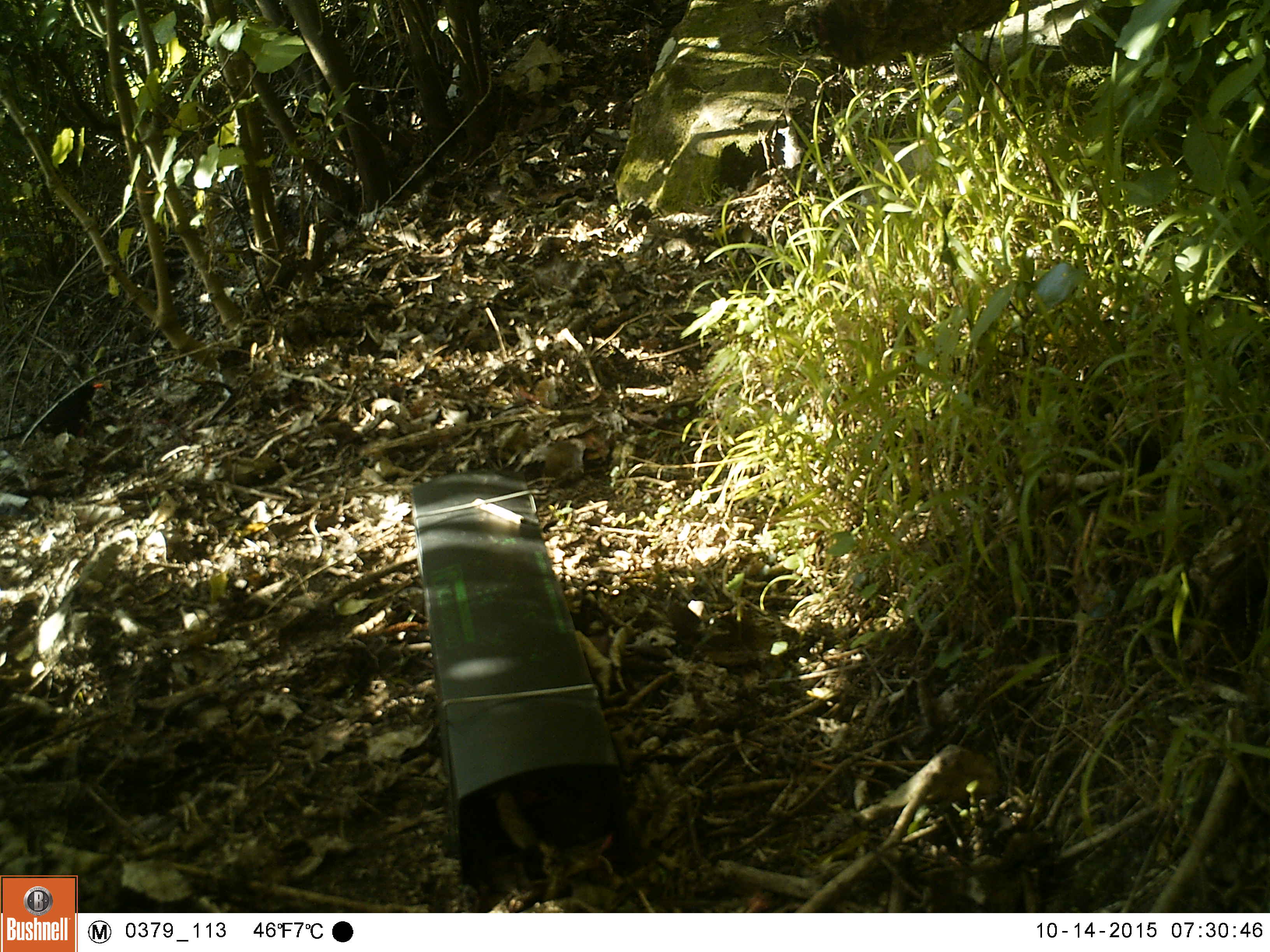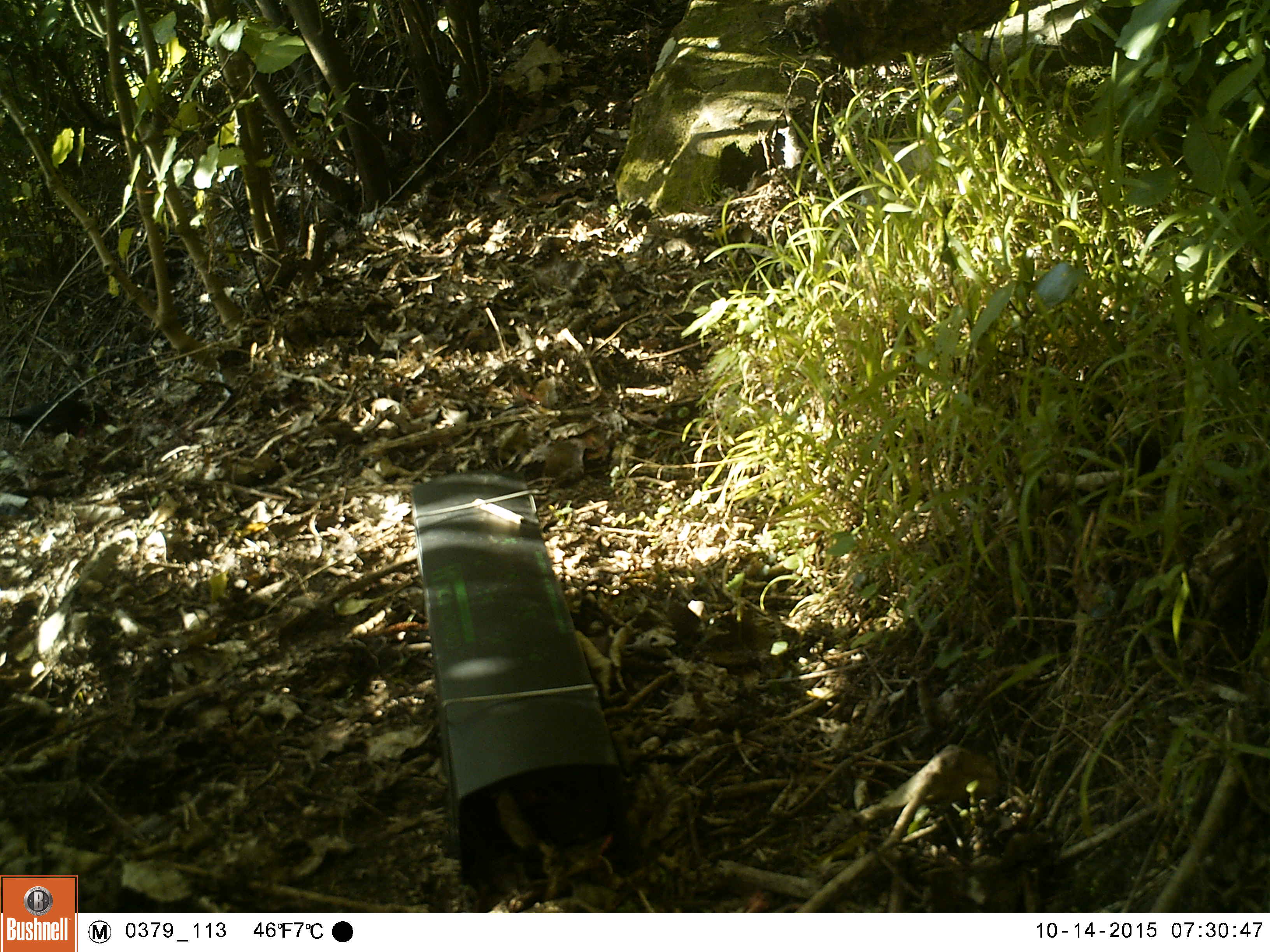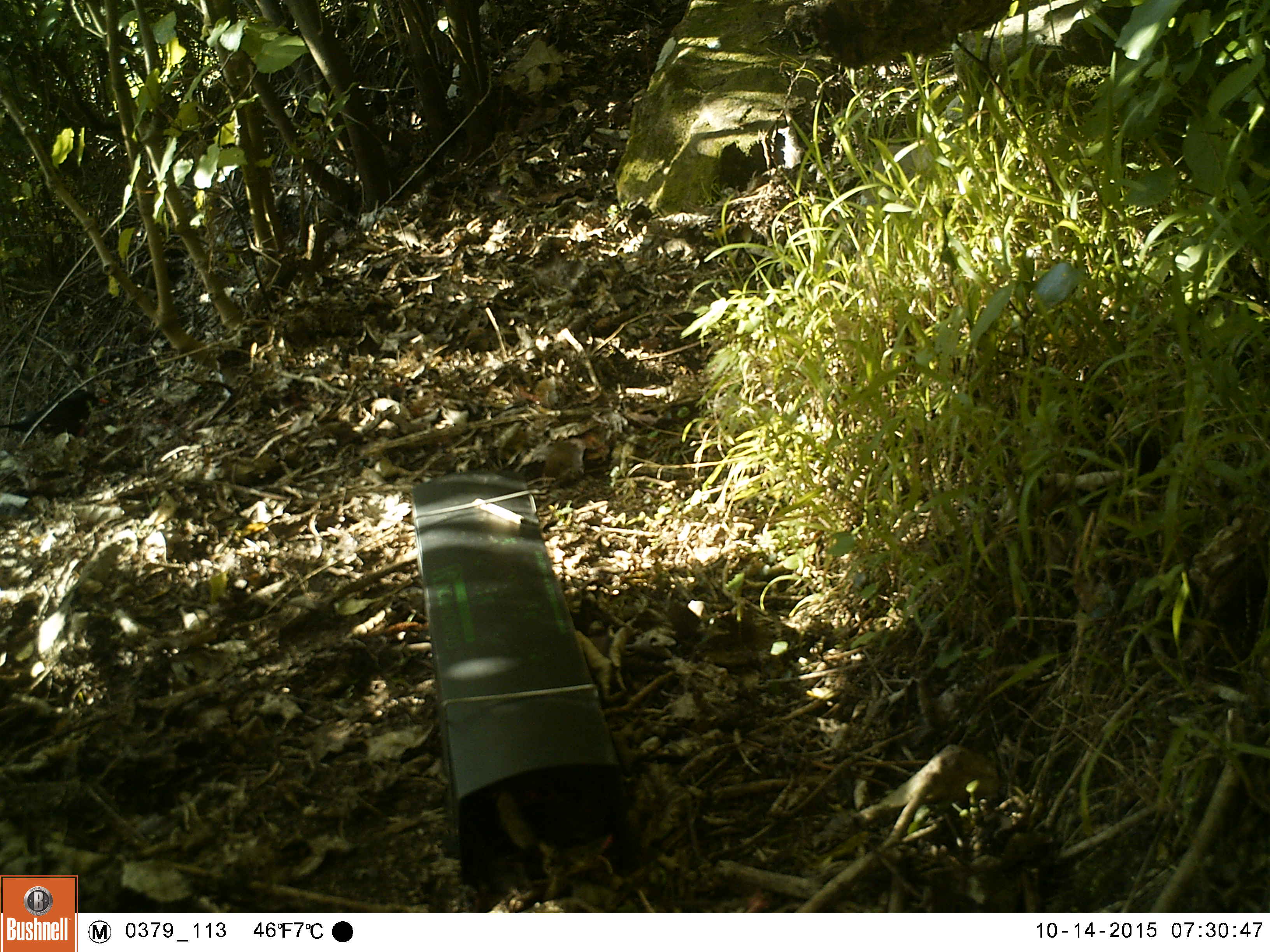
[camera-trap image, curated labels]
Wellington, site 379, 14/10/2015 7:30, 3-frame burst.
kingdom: Animalia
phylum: Chordata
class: Aves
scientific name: Aves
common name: bird